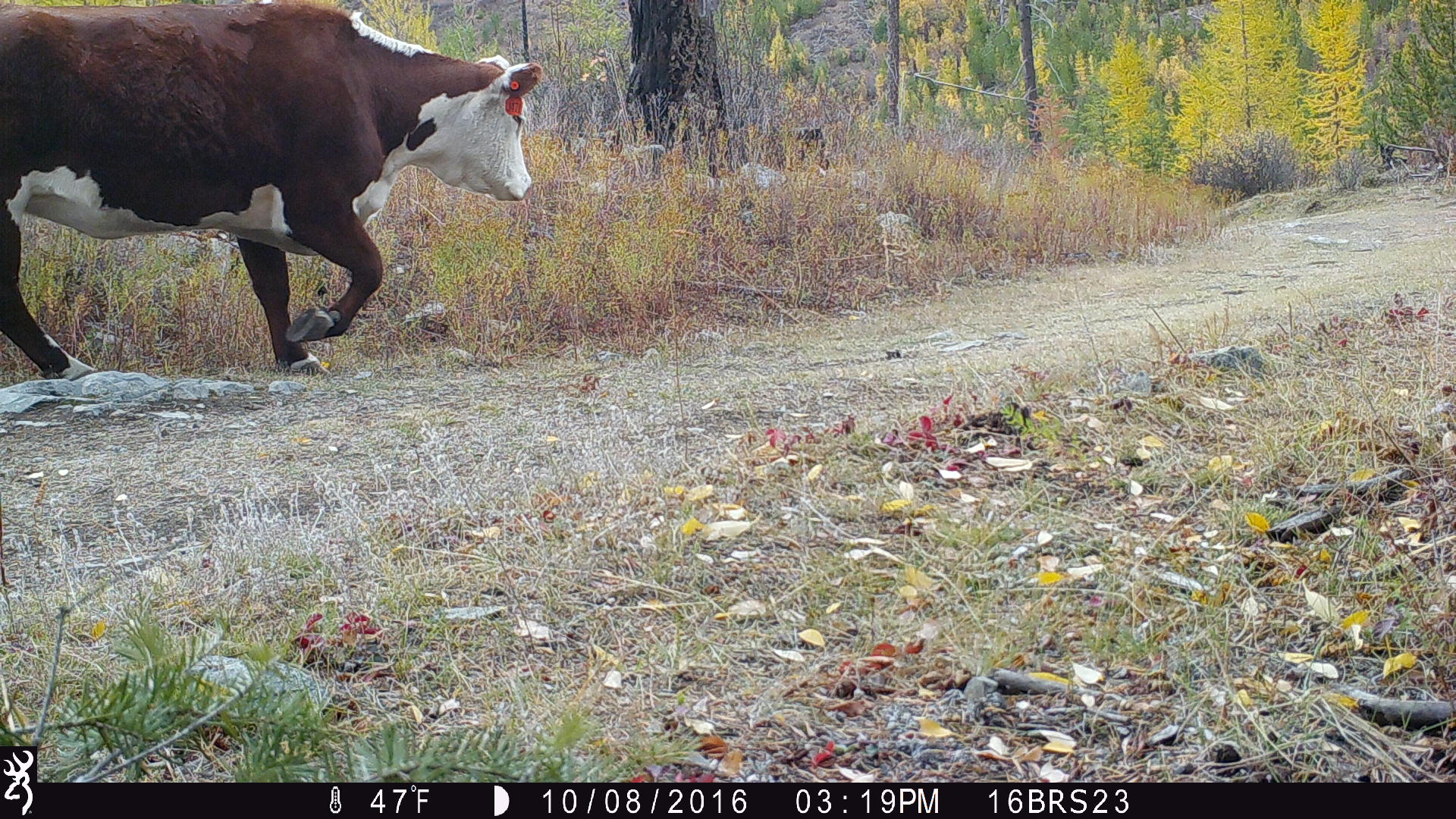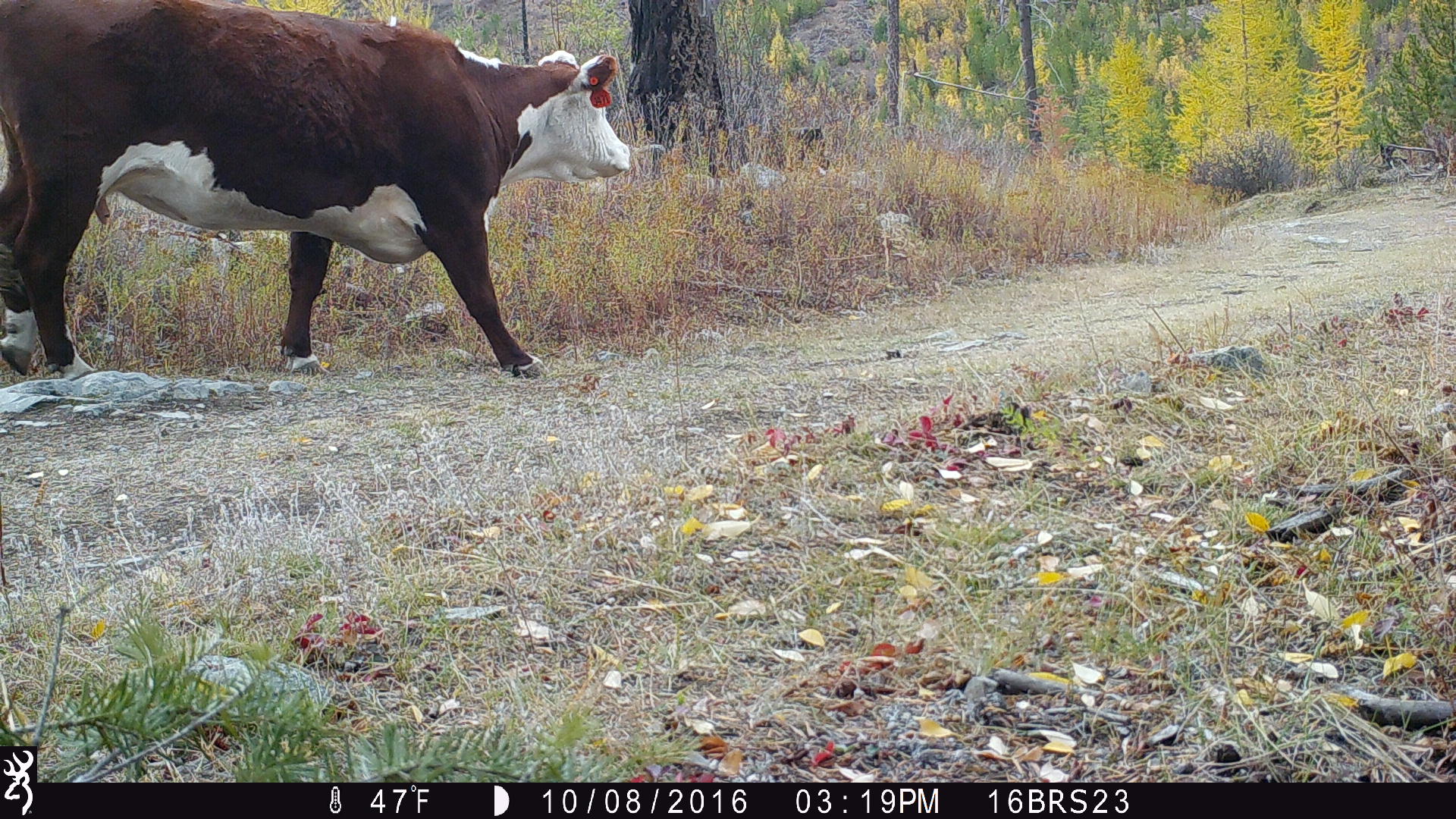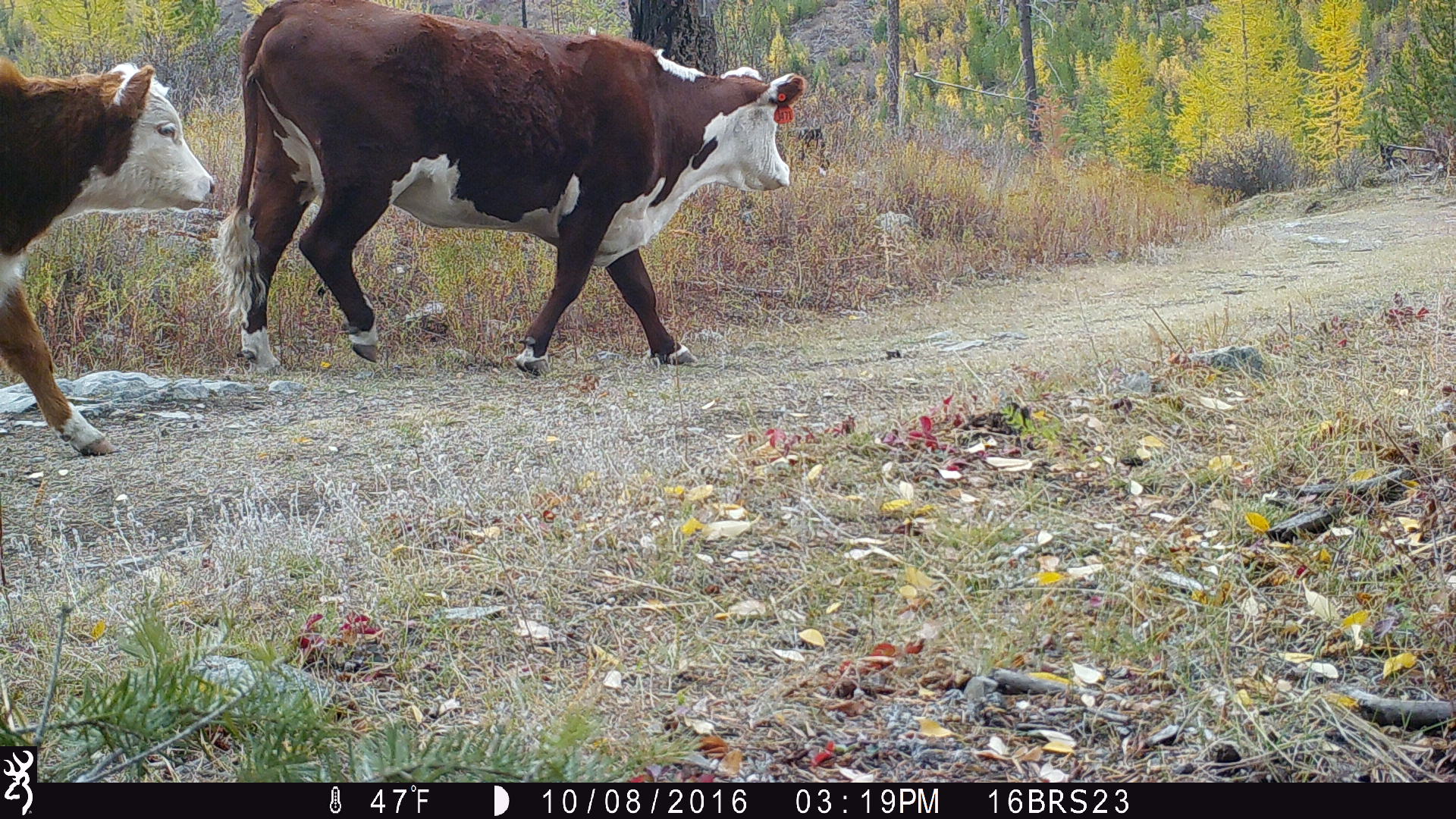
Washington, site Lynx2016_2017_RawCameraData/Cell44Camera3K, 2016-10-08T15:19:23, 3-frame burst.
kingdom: Animalia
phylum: Chordata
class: Mammalia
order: Artiodactyla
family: Bovidae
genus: Bos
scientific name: Bos taurus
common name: domestic cattle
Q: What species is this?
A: Domestic cattle (Bos taurus).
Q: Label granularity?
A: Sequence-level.